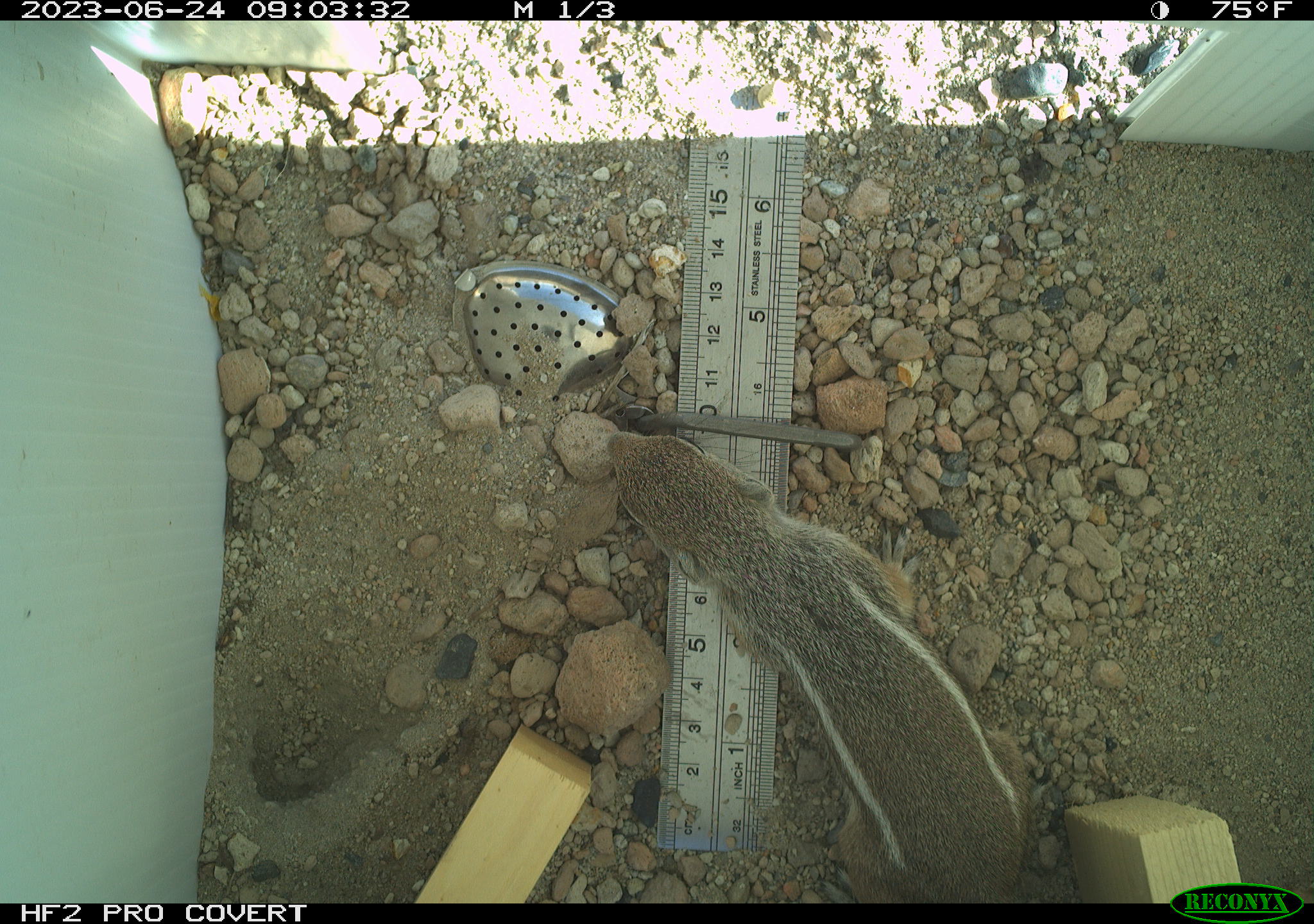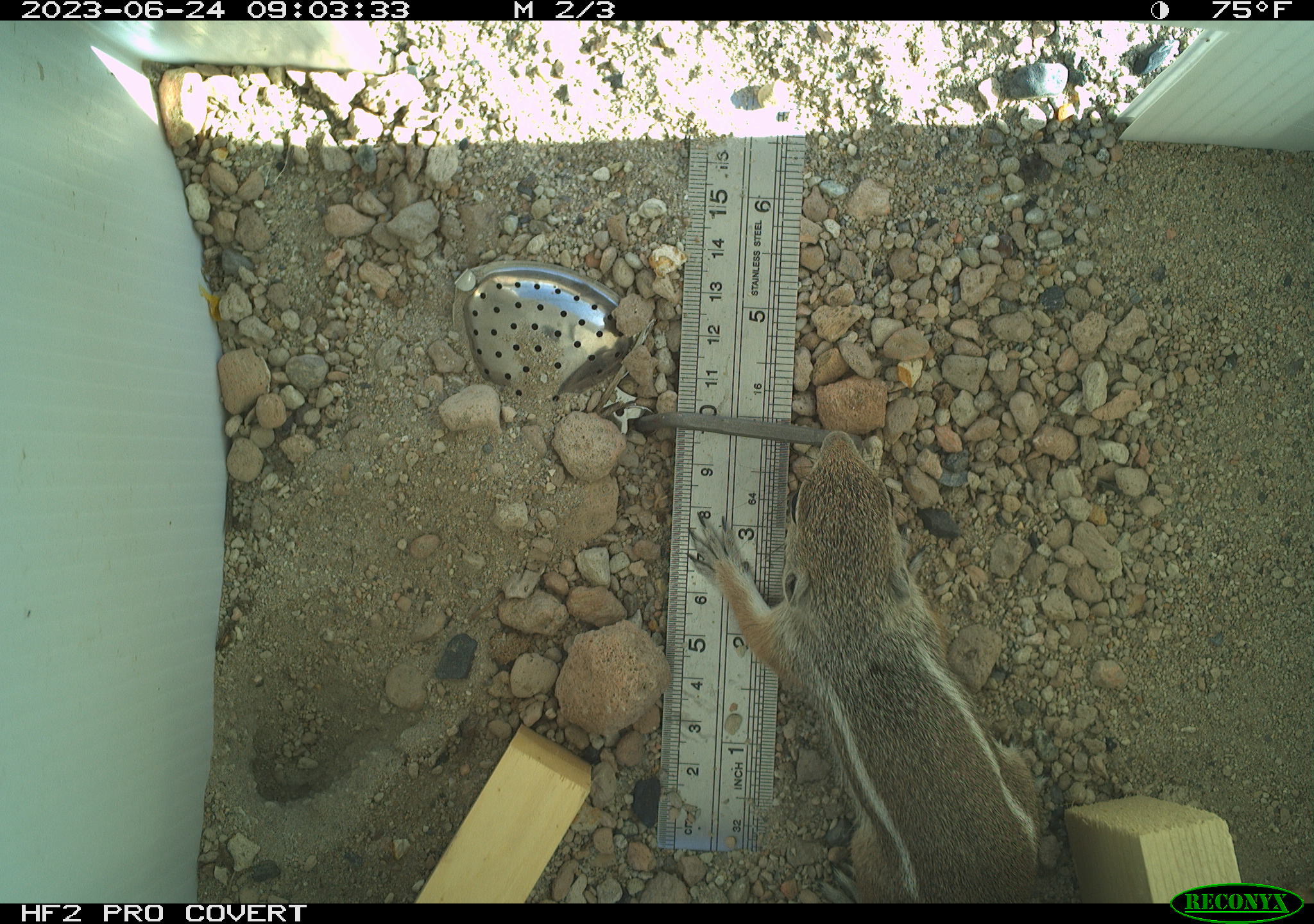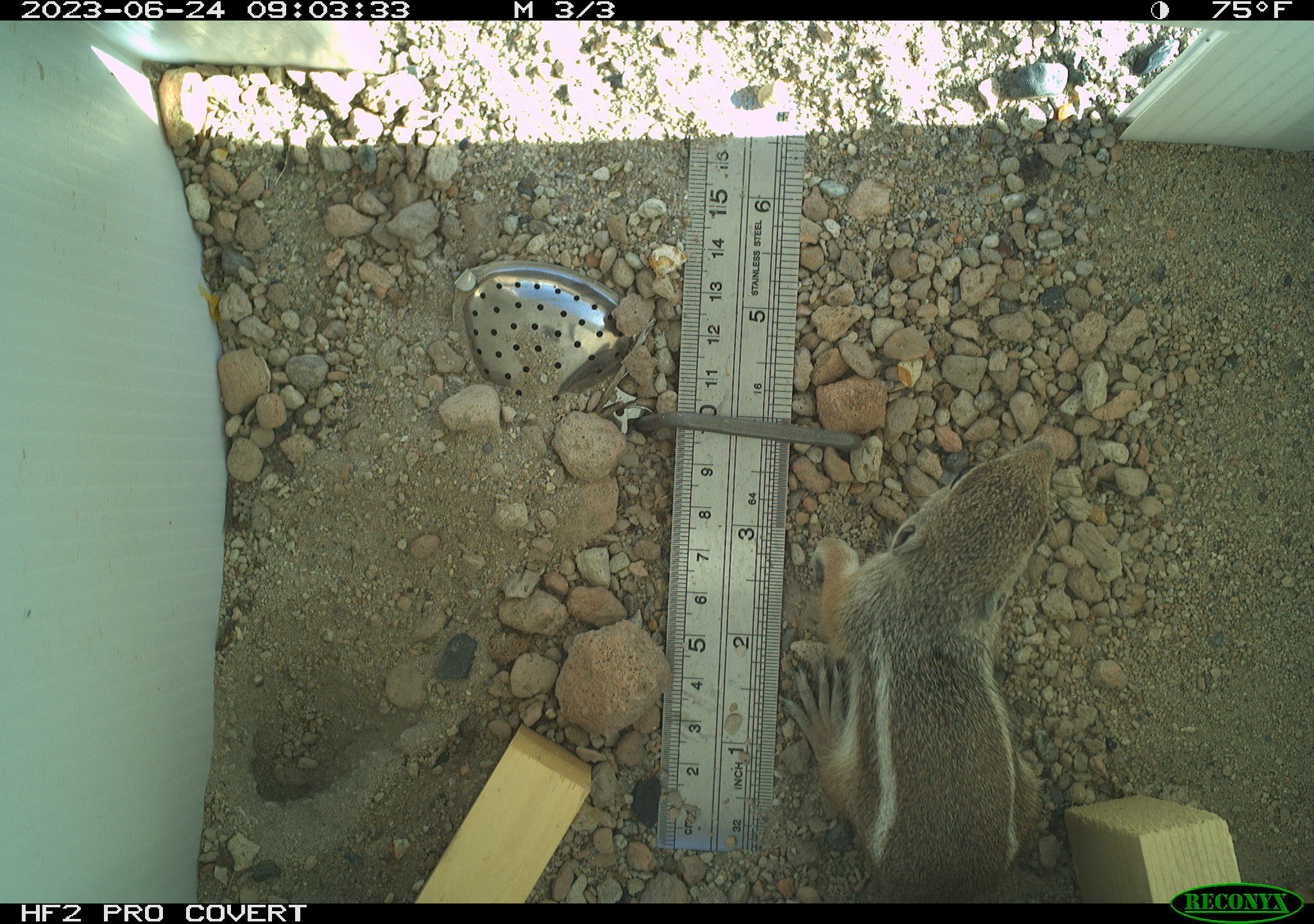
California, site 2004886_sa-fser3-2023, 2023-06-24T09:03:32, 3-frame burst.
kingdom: Animalia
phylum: Chordata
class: Mammalia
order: Rodentia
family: Sciuridae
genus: Ammospermophilus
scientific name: Ammospermophilus leucurus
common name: white-tailed antelope squirrel